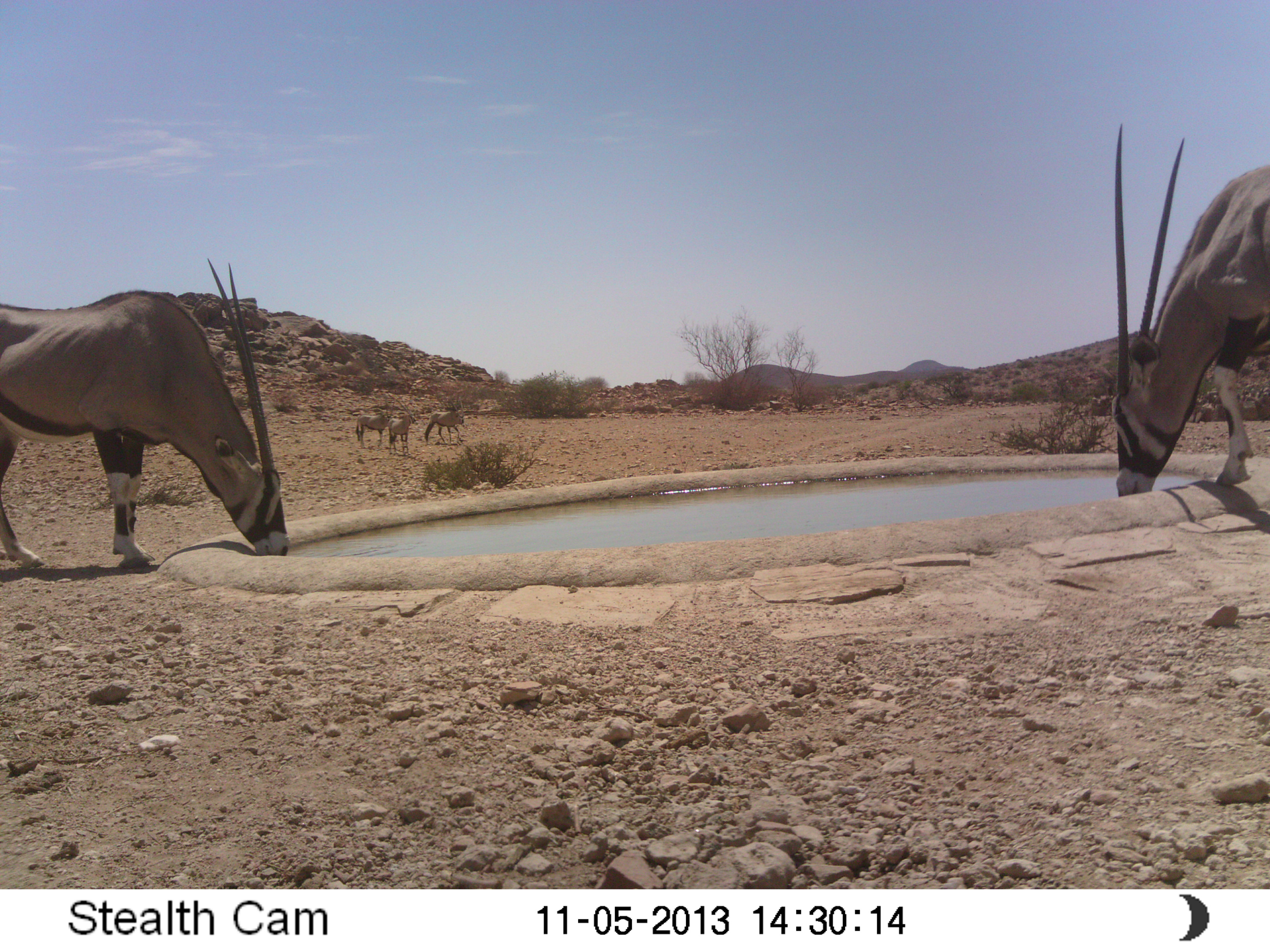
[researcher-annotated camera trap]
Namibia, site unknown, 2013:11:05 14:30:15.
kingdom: Animalia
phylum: Chordata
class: Mammalia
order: Artiodactyla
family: Bovidae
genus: Oryx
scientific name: Oryx gazella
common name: gemsbok